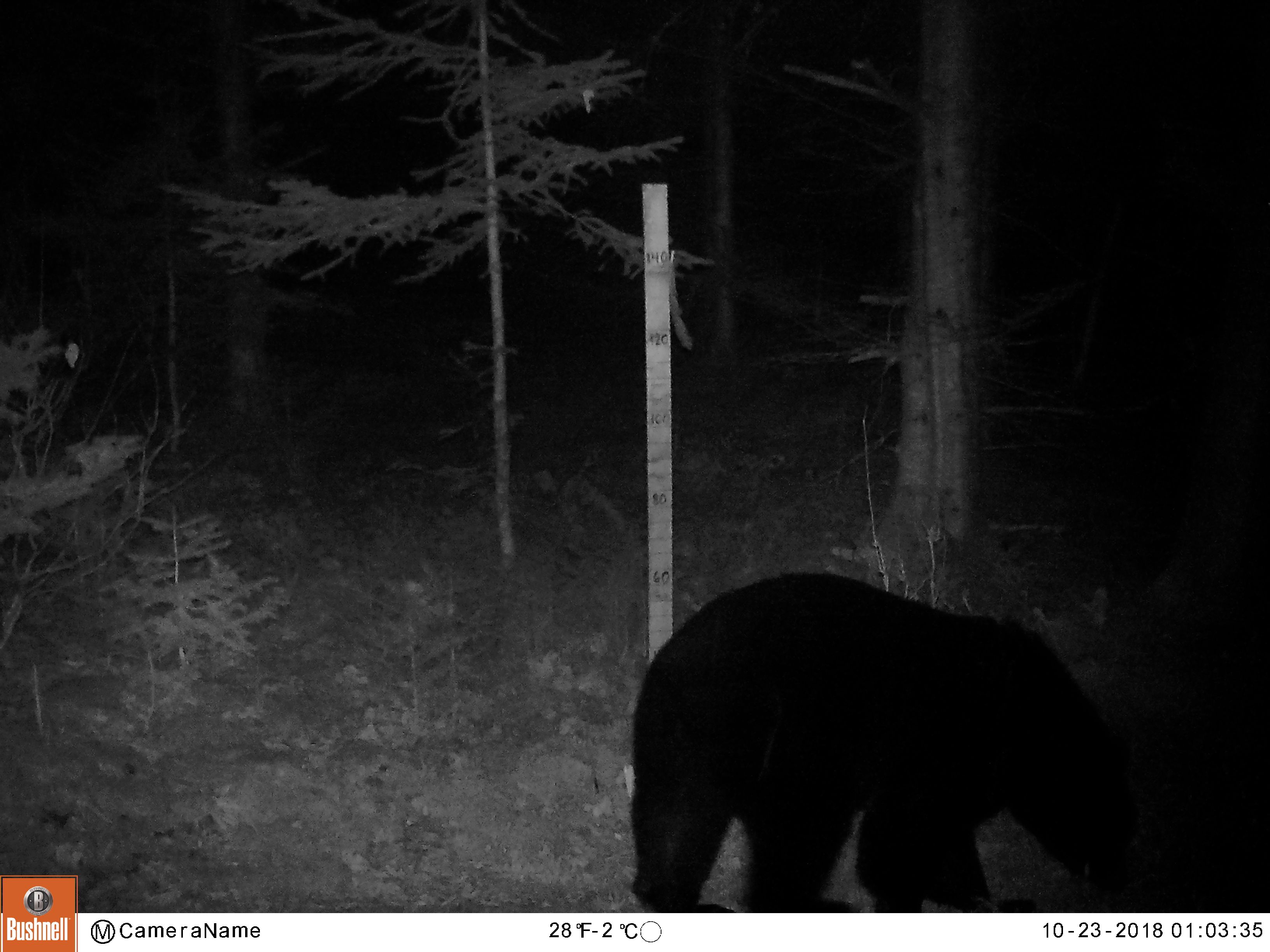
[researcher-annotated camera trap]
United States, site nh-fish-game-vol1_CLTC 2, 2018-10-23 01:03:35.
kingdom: Animalia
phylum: Chordata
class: Mammalia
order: Carnivora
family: Ursidae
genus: Ursus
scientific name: Ursus americanus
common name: black bear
Black bear (Ursus americanus).